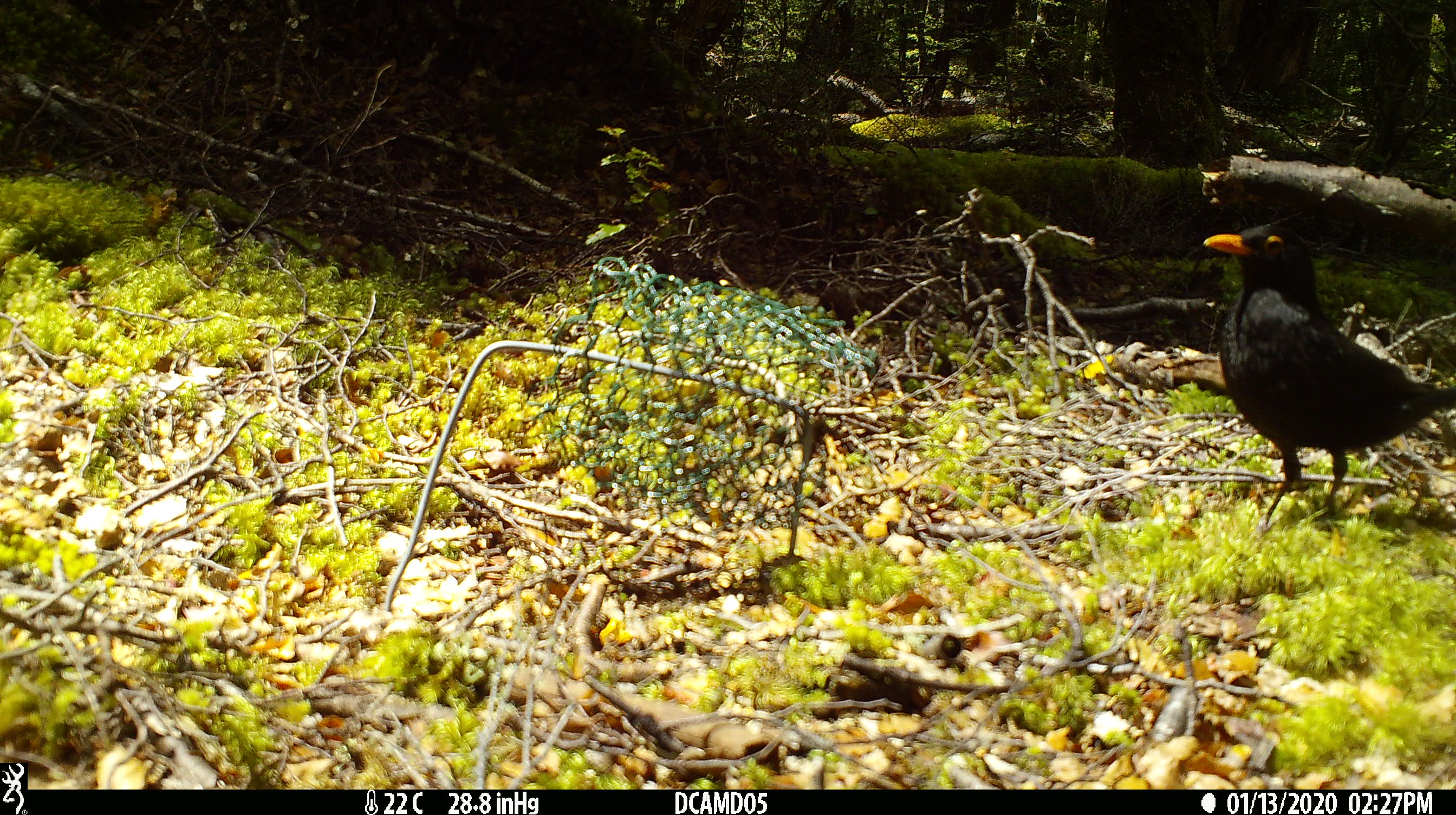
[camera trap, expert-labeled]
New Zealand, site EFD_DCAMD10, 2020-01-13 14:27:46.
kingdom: Animalia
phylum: Chordata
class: Aves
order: Passeriformes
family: Turdidae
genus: Turdus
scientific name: Turdus merula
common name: eurasian blackbird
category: blackbird